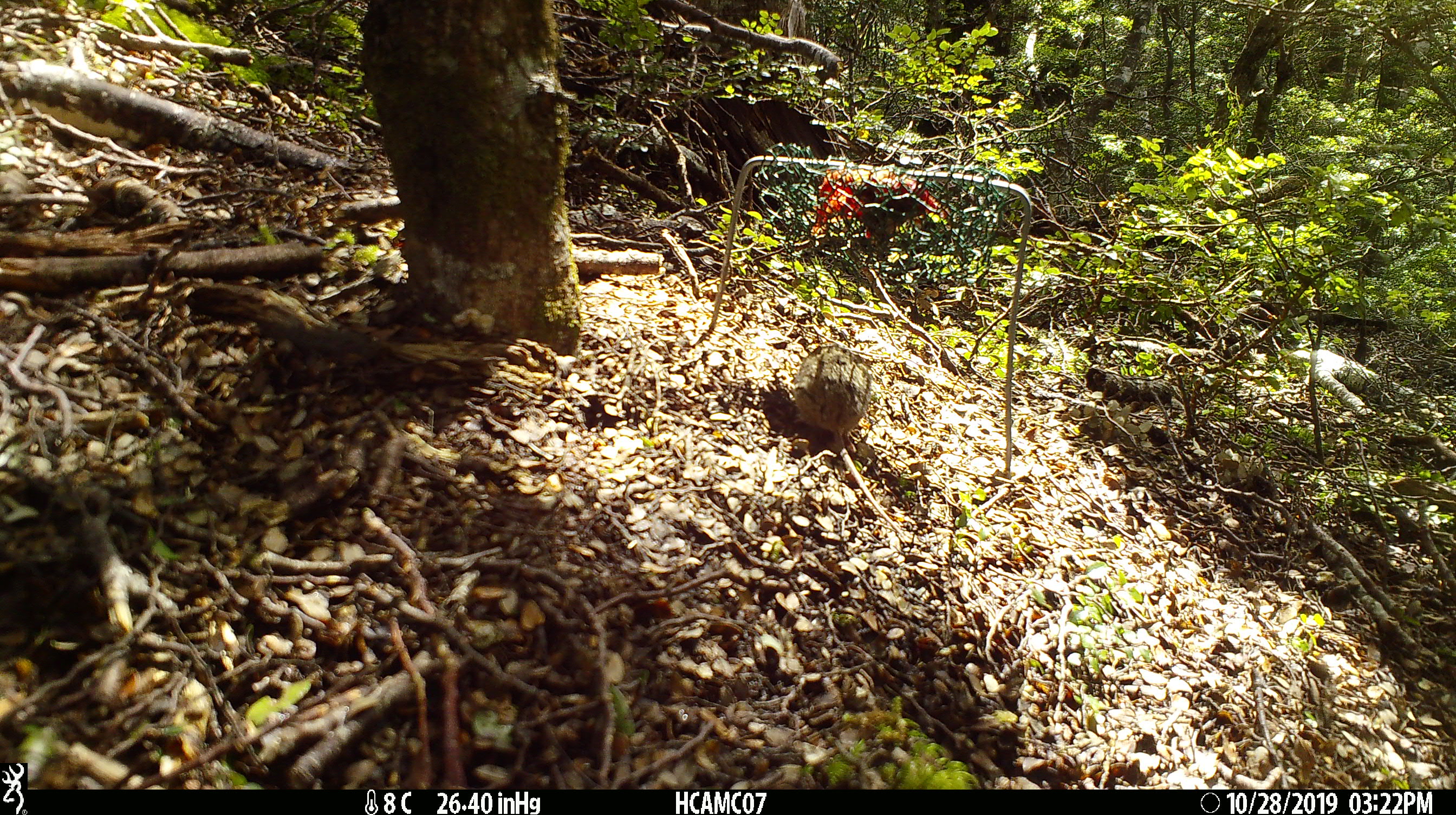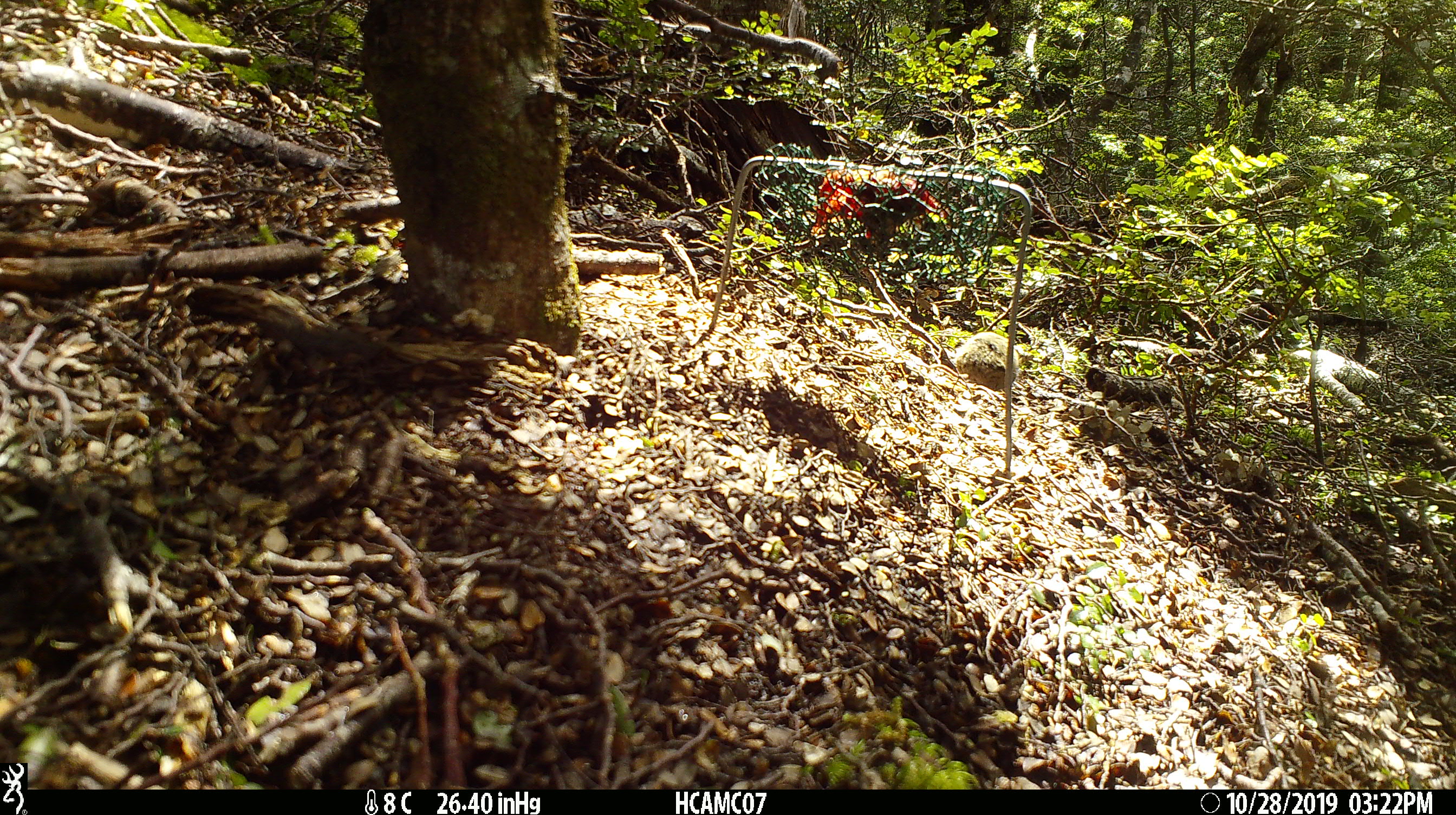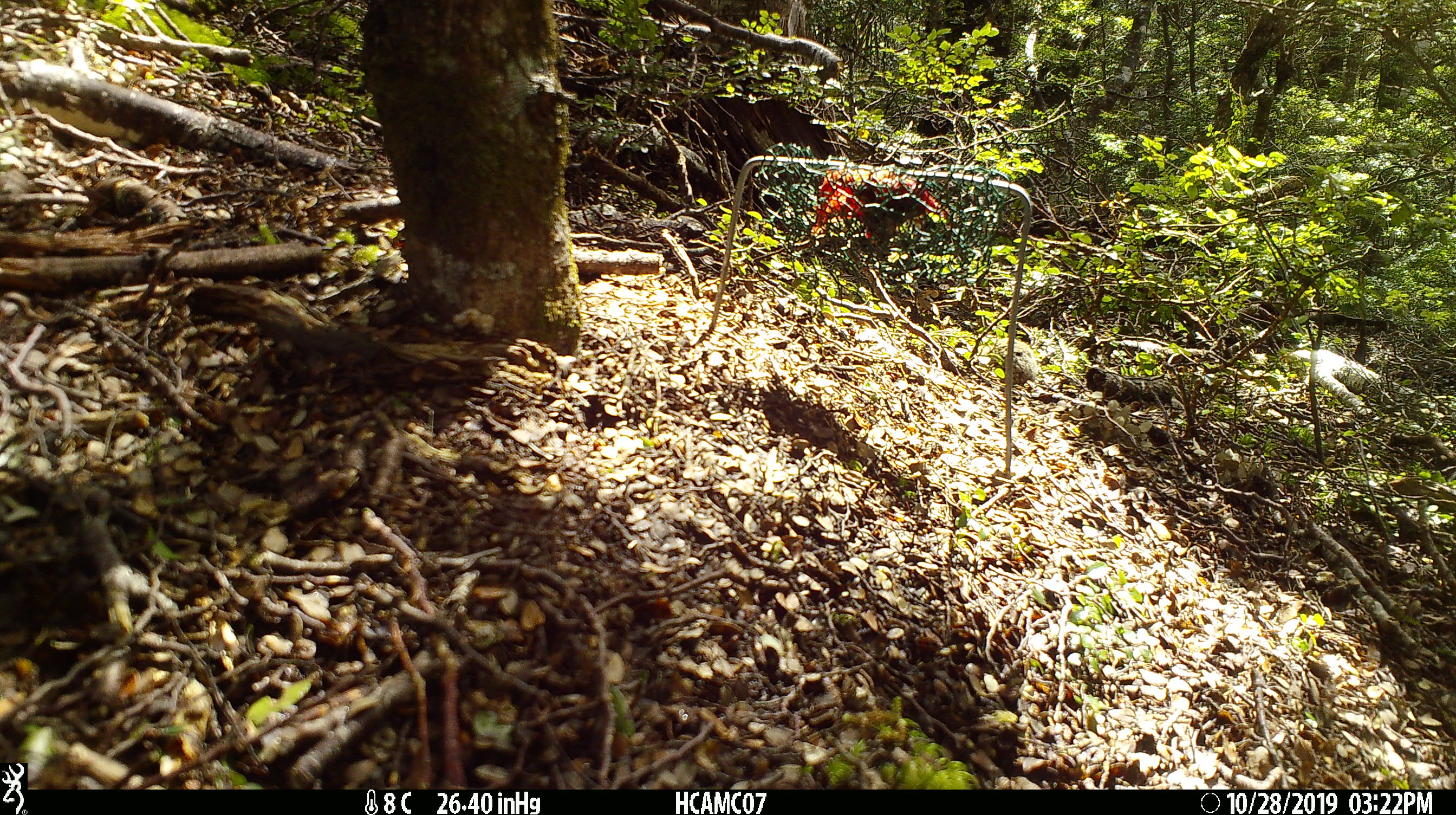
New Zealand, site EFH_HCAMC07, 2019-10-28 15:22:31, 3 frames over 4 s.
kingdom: Animalia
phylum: Chordata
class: Mammalia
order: Rodentia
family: Muridae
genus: Mus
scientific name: Mus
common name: mouse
Mouse (Mus).